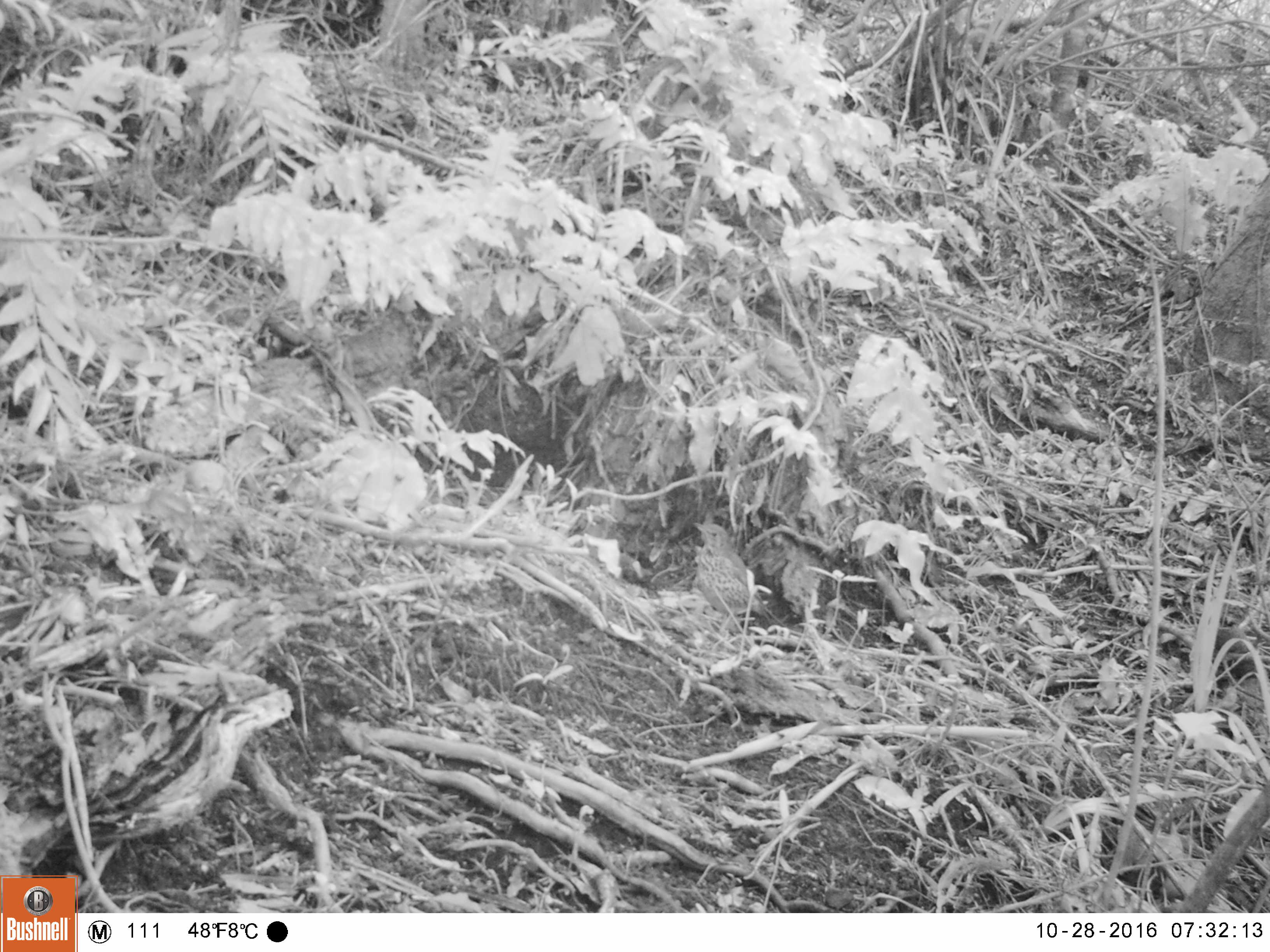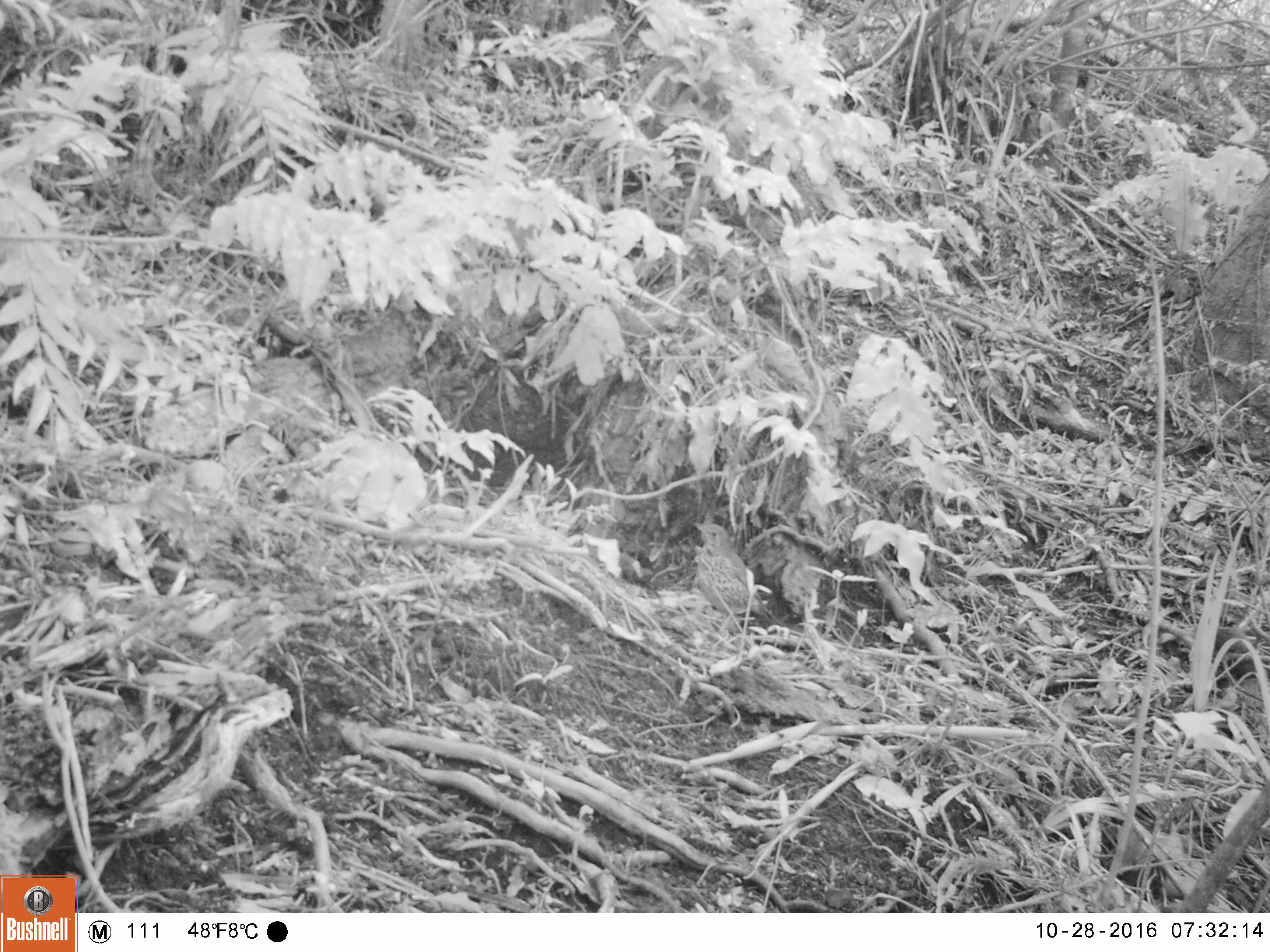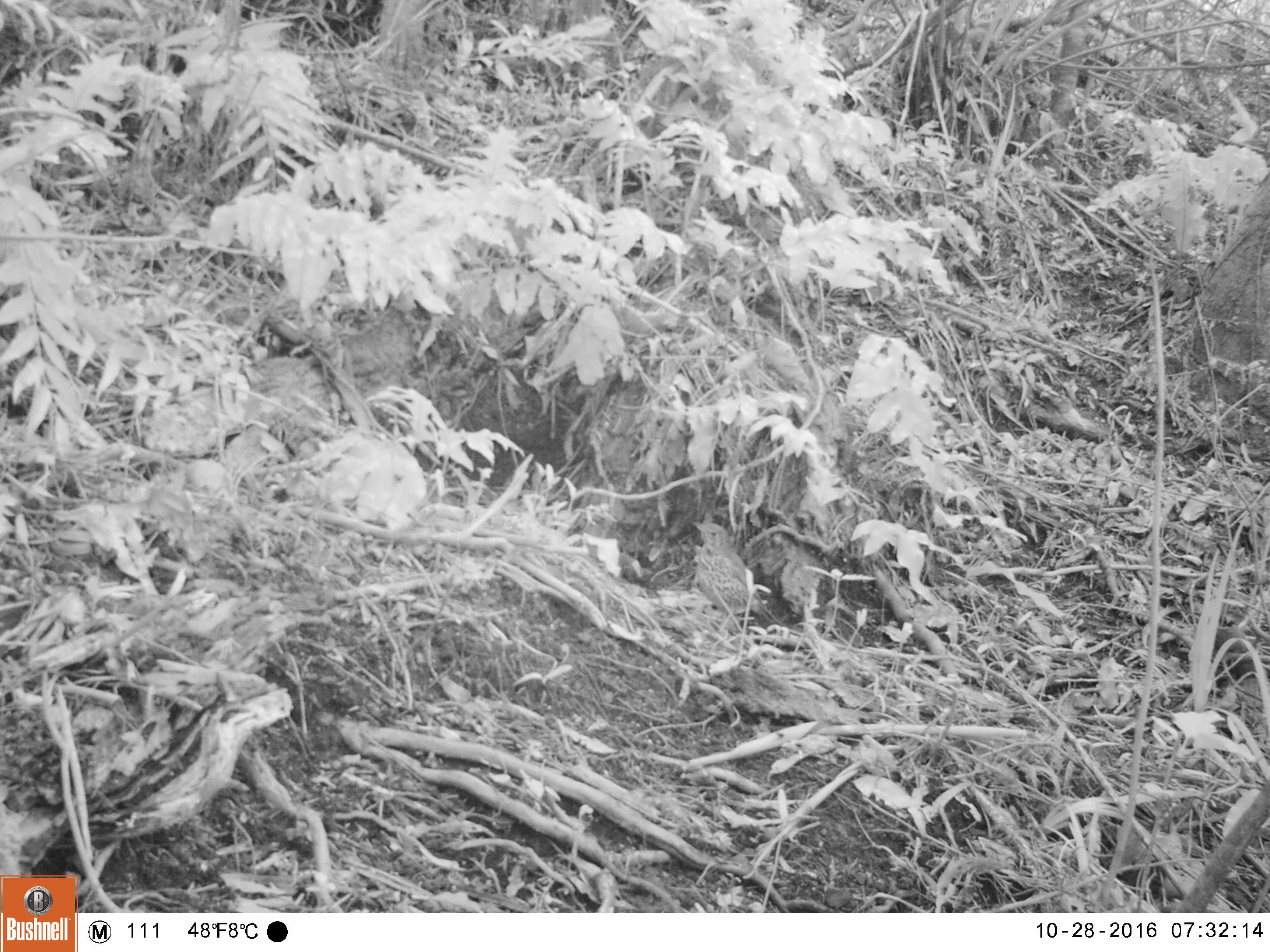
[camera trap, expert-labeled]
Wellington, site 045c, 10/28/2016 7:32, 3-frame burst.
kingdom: Animalia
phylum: Chordata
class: Aves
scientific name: Aves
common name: bird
Bird (Aves).